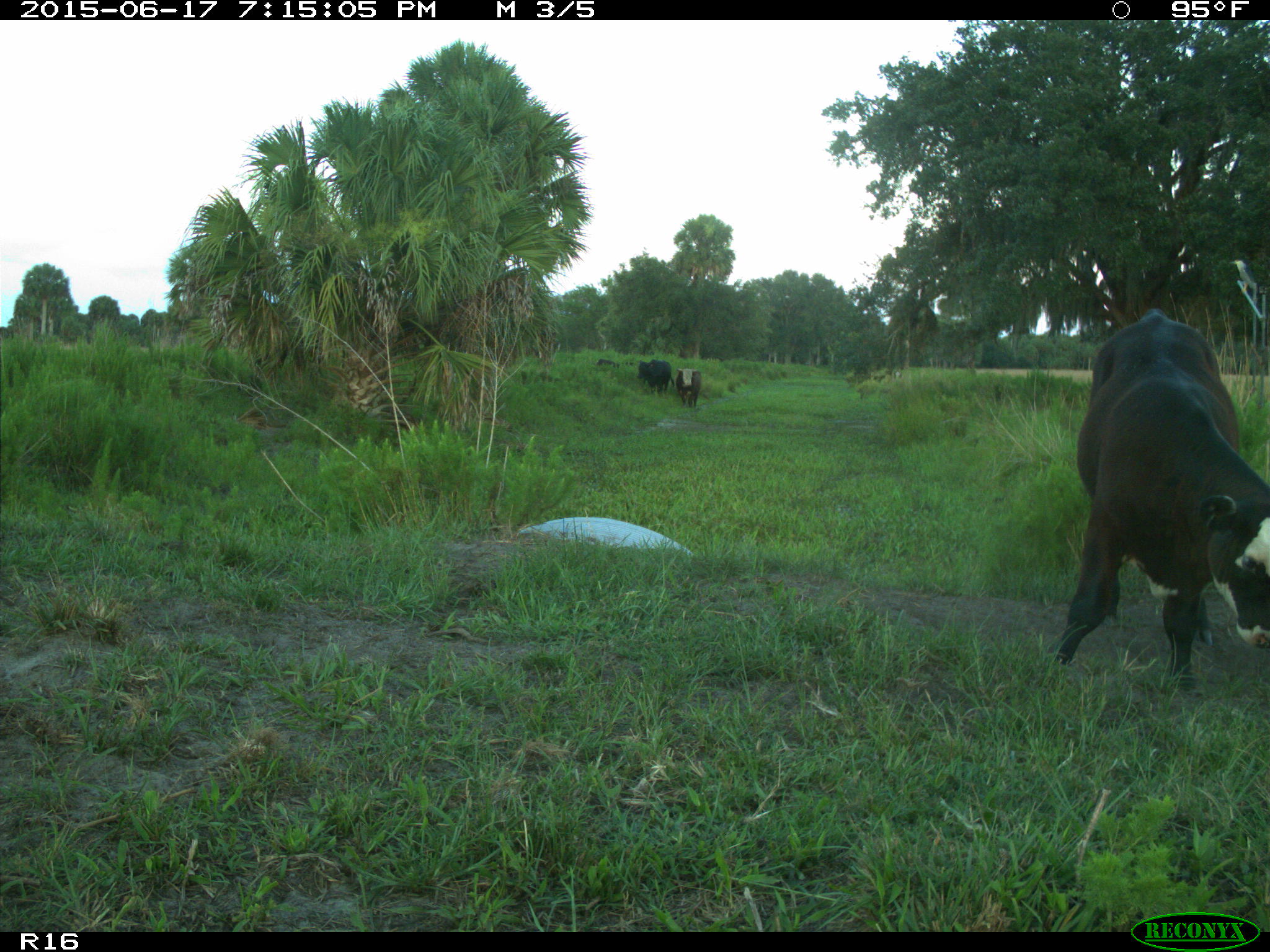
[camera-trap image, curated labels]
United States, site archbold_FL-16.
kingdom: Animalia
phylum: Chordata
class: Mammalia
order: Artiodactyla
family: Bovidae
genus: Bos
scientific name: Bos taurus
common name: domestic cow